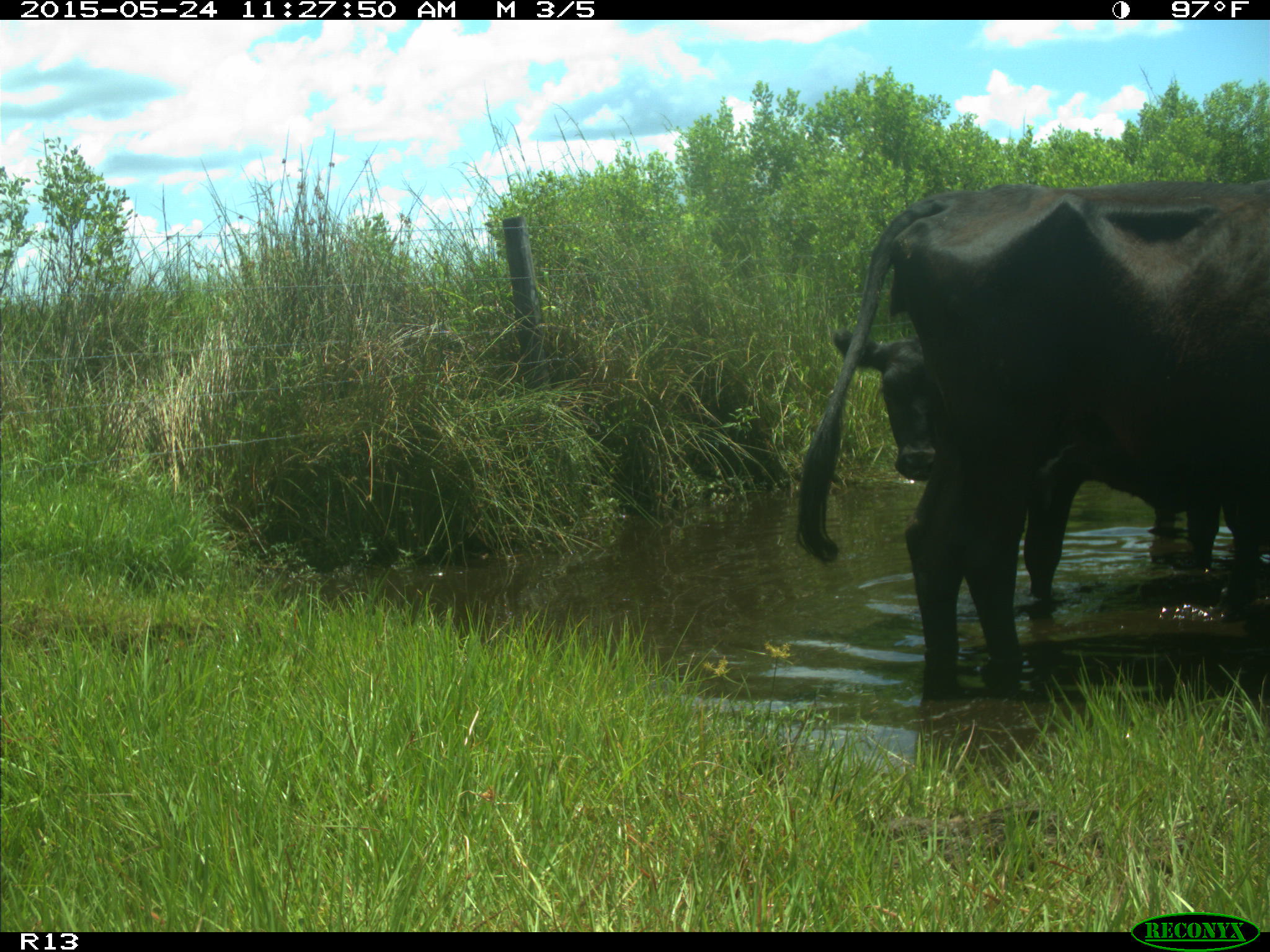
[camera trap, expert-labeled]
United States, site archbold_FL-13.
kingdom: Animalia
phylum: Chordata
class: Mammalia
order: Artiodactyla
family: Bovidae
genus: Bos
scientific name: Bos taurus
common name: domestic cow